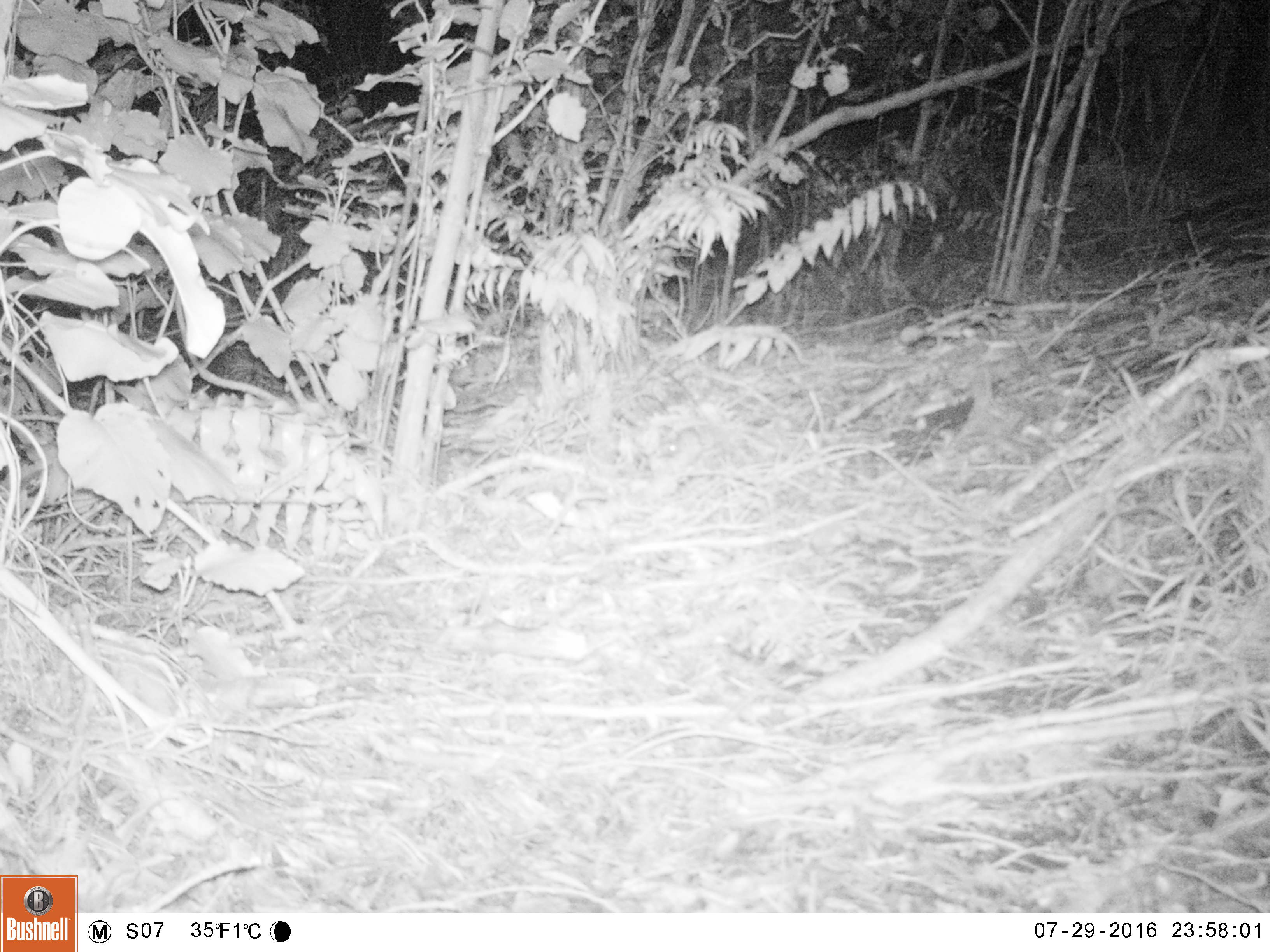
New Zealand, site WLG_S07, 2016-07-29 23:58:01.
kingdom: Animalia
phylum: Chordata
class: Mammalia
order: Rodentia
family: Muridae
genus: Mus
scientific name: Mus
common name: mouse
Mouse (Mus).